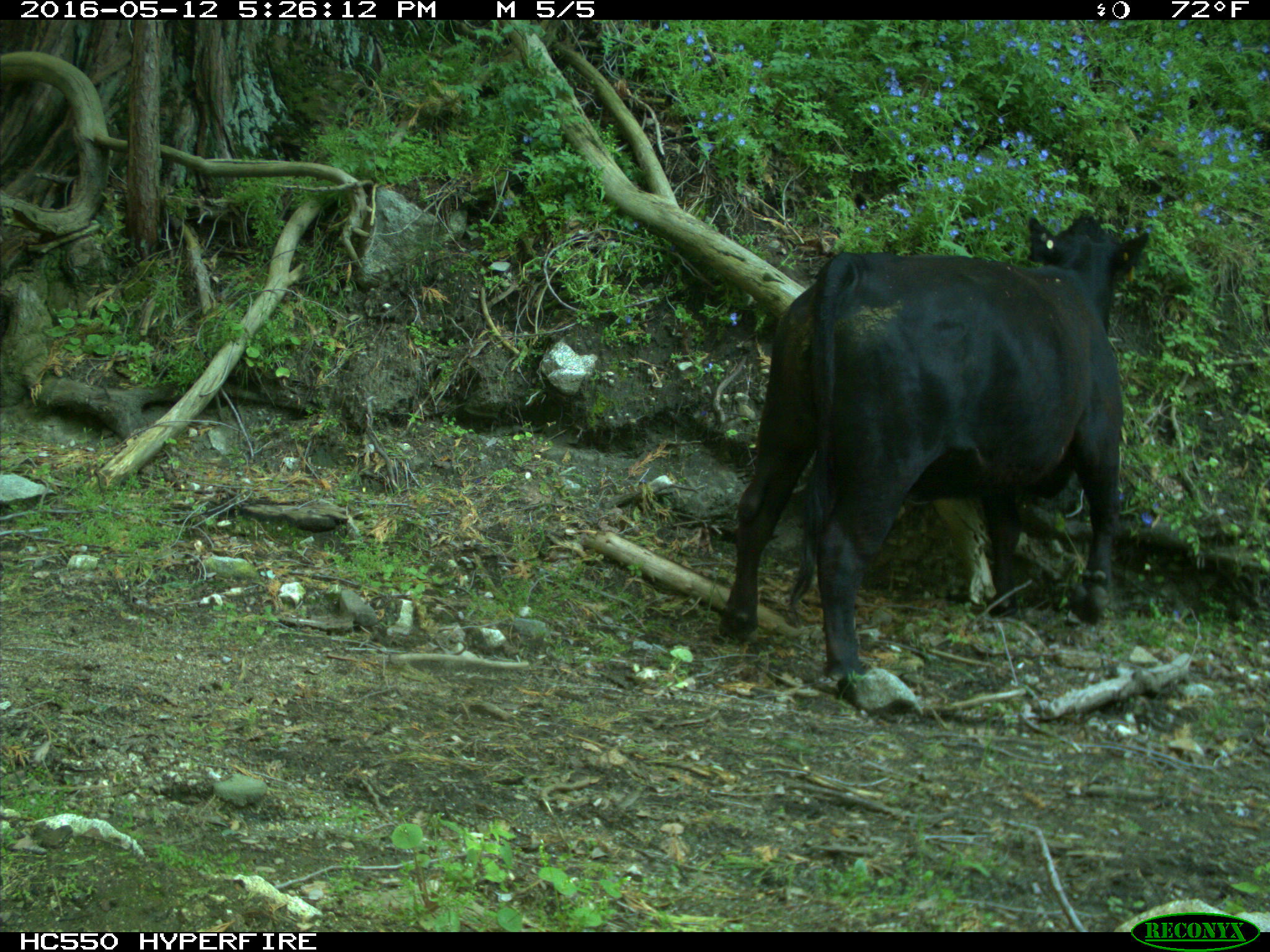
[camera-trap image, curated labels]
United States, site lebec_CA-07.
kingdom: Animalia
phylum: Chordata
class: Mammalia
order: Artiodactyla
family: Bovidae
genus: Bos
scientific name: Bos taurus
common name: domestic cow